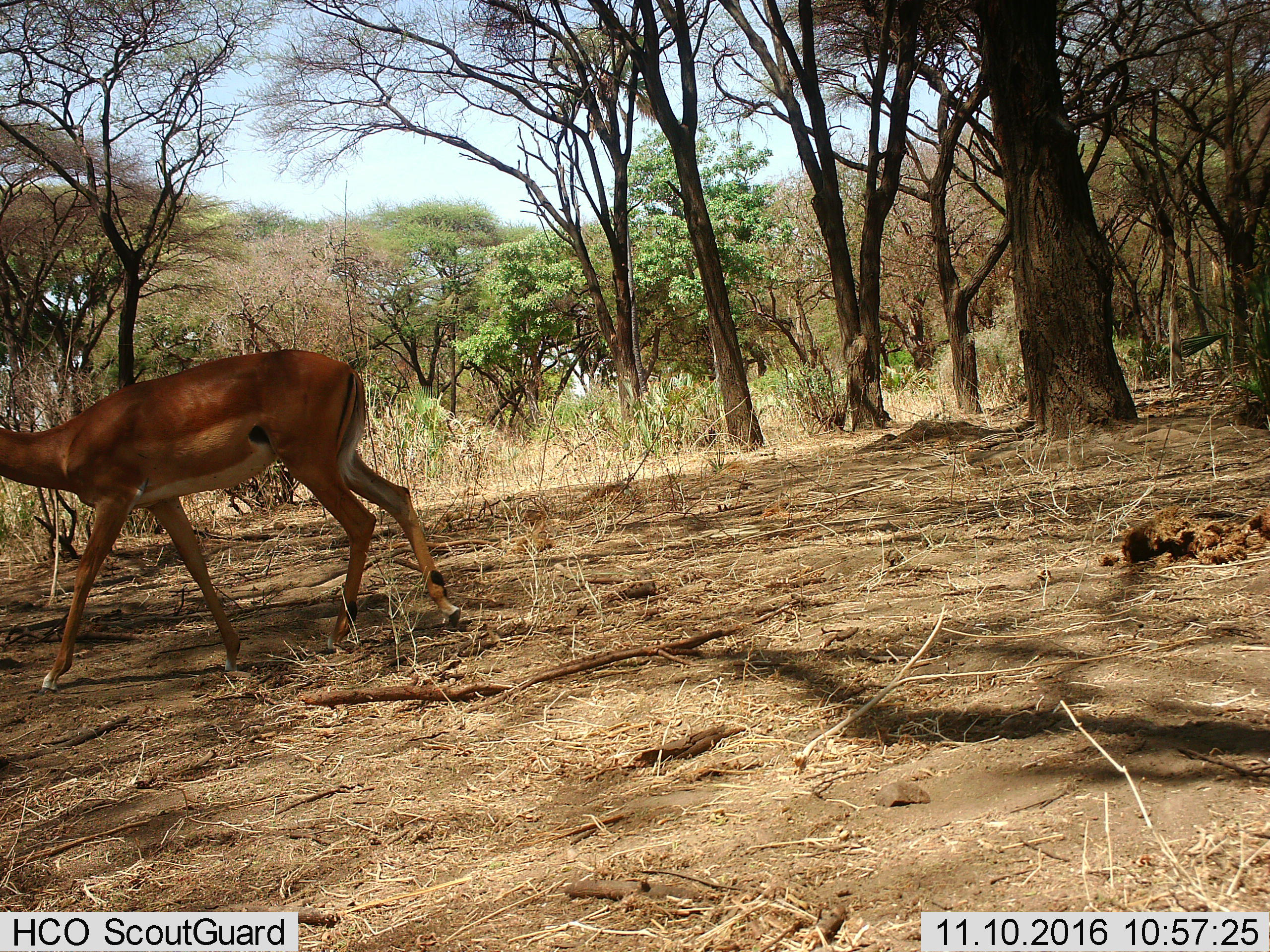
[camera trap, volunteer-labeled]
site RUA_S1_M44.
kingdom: Animalia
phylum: Chordata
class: Mammalia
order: Artiodactyla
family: Bovidae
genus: Aepyceros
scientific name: Aepyceros melampus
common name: impala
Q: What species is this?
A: Impala (Aepyceros melampus).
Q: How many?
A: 1.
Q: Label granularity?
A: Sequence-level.